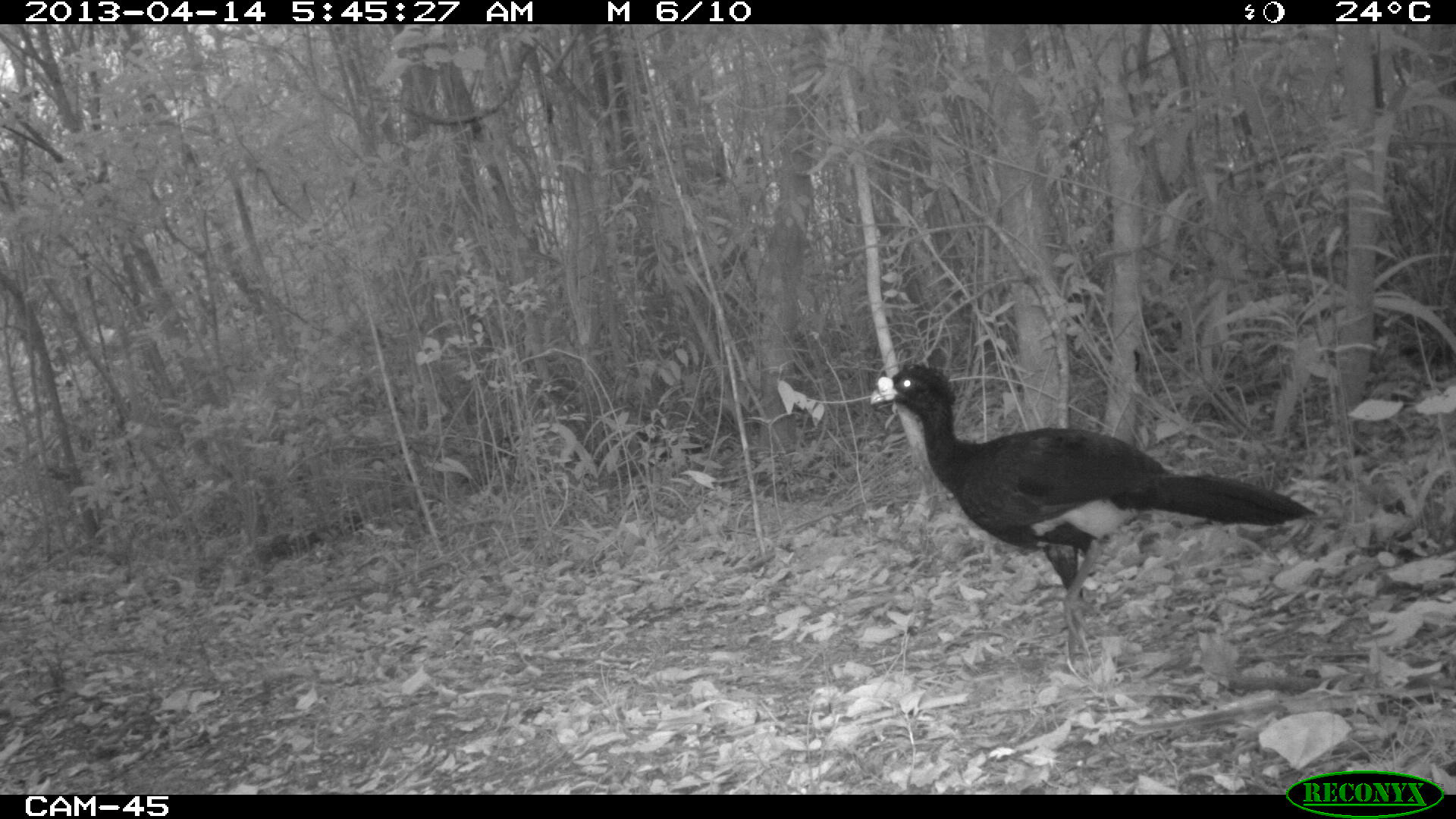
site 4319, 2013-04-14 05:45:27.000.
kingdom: Animalia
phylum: Chordata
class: Aves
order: Galliformes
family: Cracidae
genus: Crax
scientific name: Crax rubra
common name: great curassow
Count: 1.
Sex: male.